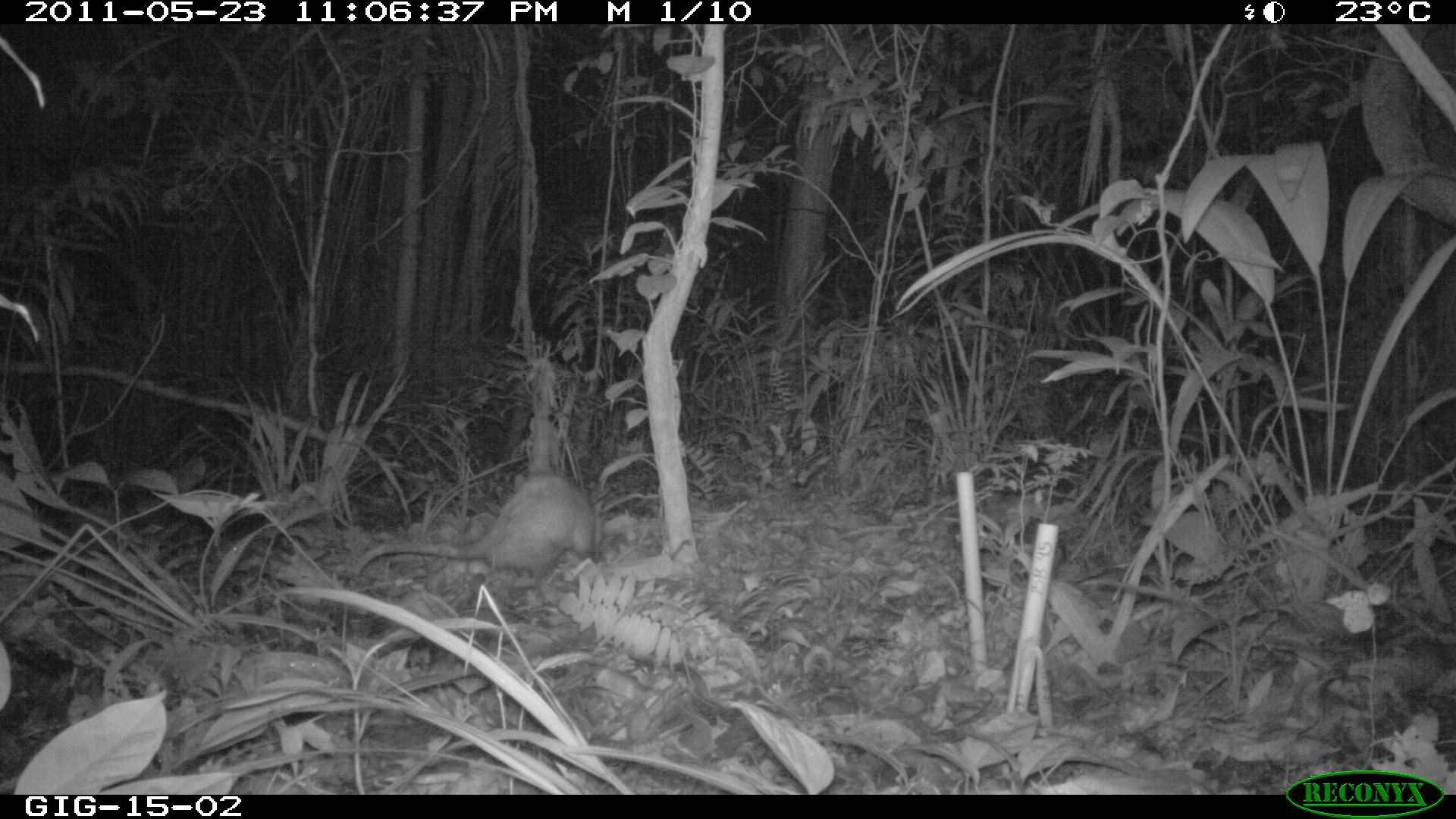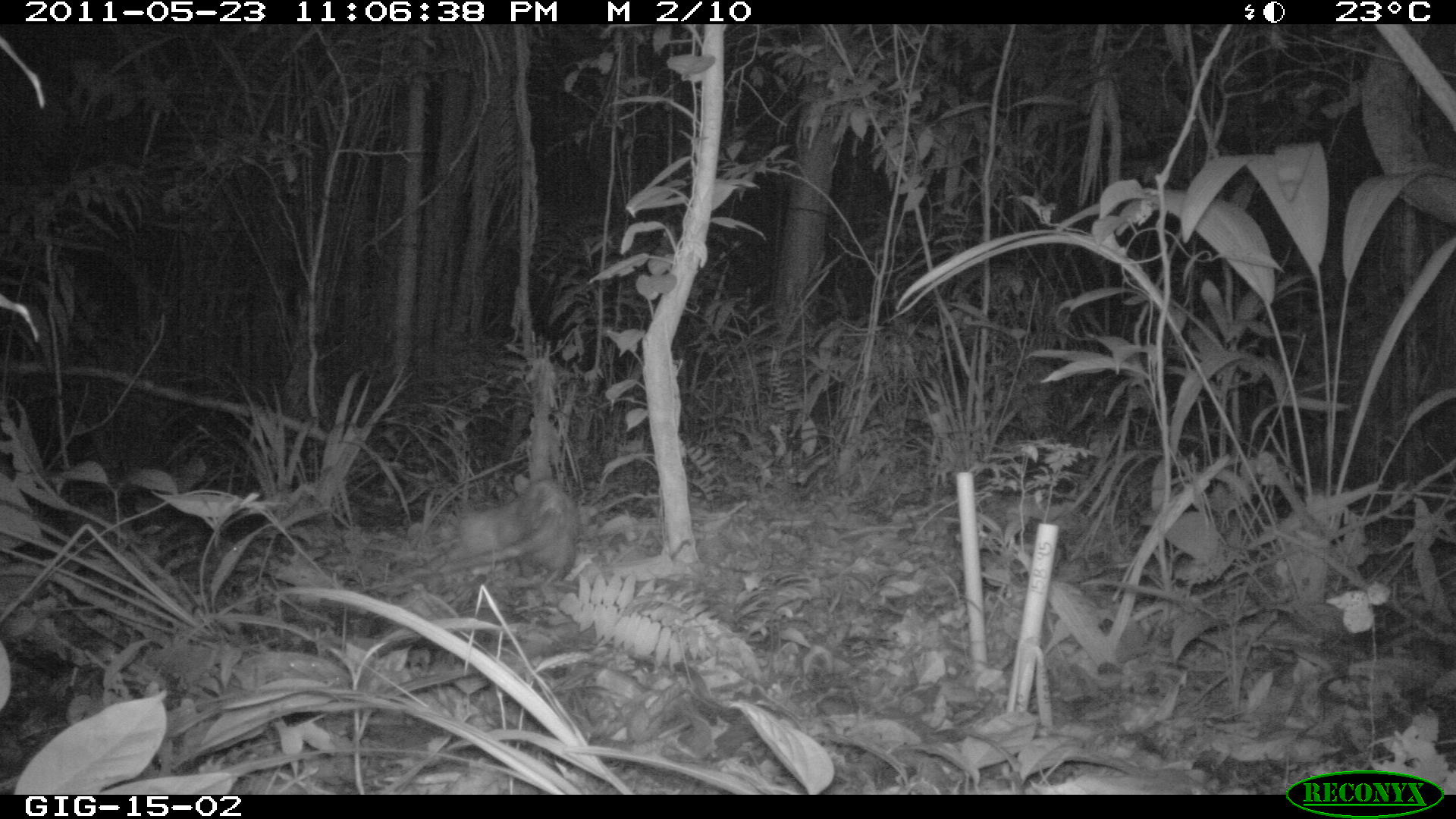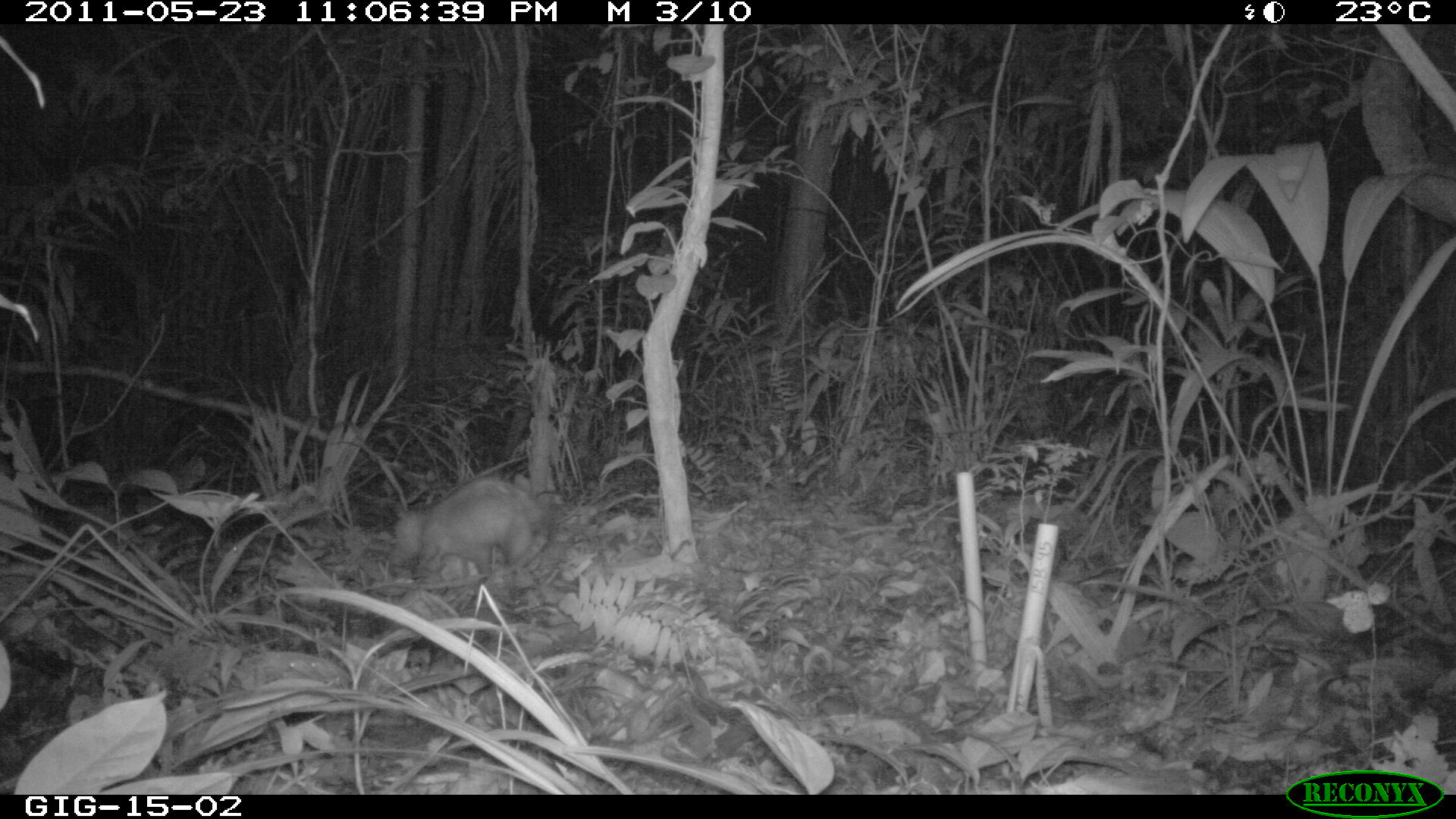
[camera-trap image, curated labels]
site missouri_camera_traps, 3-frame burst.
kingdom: Animalia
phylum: Chordata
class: Mammalia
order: Didelphimorphia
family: Didelphidae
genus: Didelphis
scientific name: Didelphis marsupialis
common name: common opossum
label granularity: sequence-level